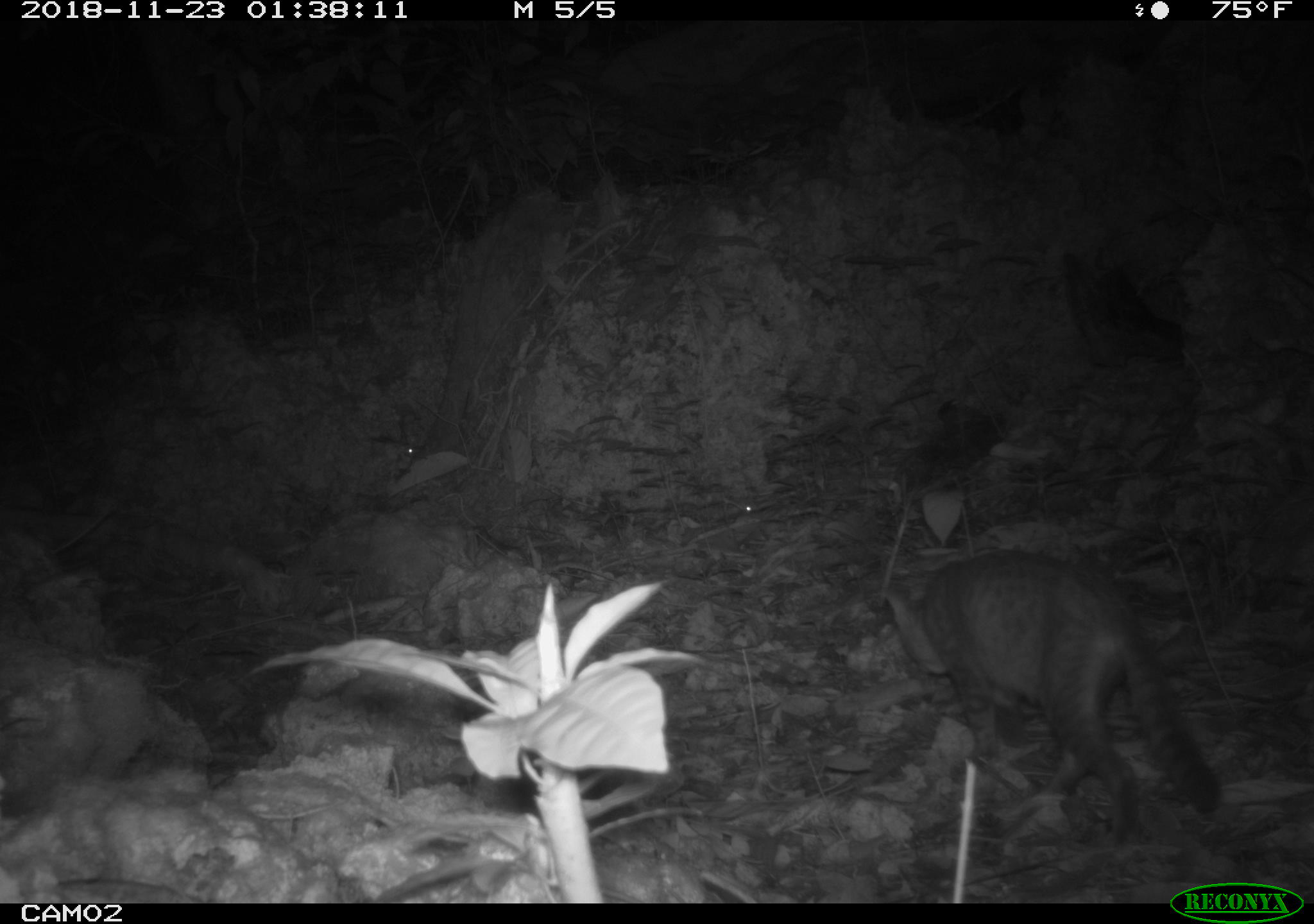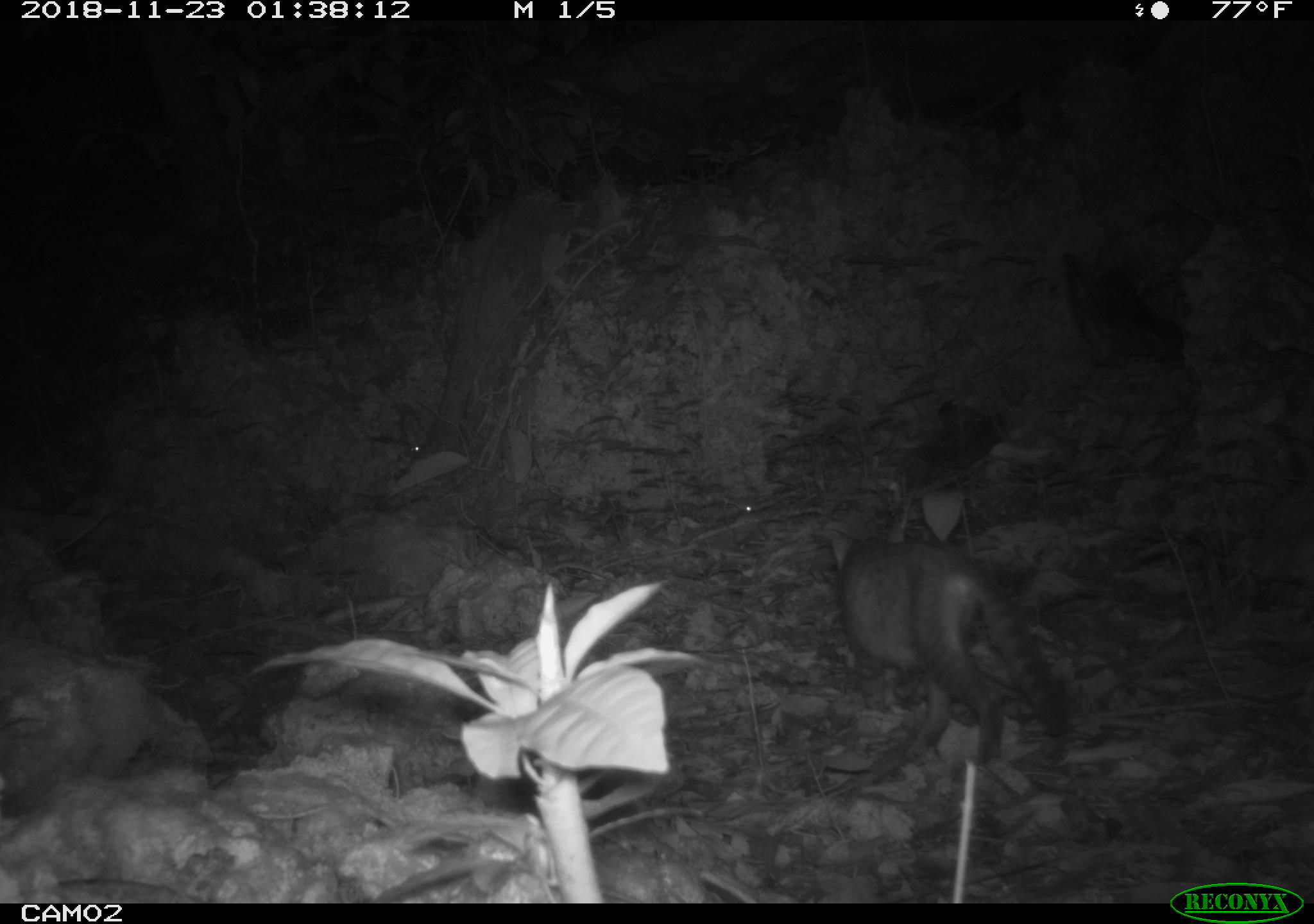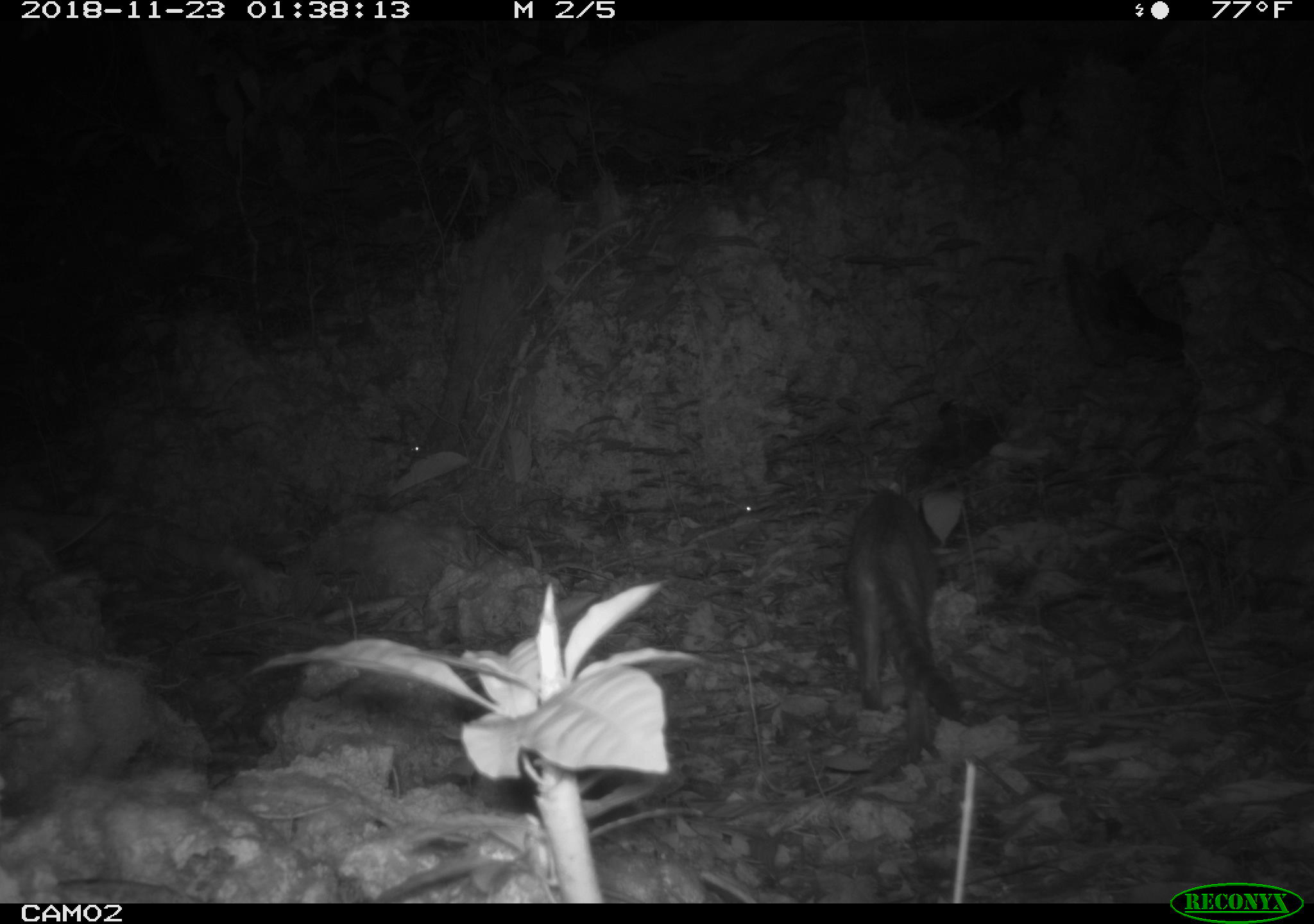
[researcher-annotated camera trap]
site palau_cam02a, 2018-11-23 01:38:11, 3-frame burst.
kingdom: Animalia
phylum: Chordata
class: Mammalia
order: Carnivora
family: Felidae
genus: Felis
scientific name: Felis catus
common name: cat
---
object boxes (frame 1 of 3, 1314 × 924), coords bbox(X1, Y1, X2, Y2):
cat: bbox(876, 549, 1220, 857)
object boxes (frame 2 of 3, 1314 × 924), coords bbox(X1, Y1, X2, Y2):
cat: bbox(816, 517, 1068, 776)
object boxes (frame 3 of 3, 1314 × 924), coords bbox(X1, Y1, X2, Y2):
cat: bbox(840, 486, 964, 751)